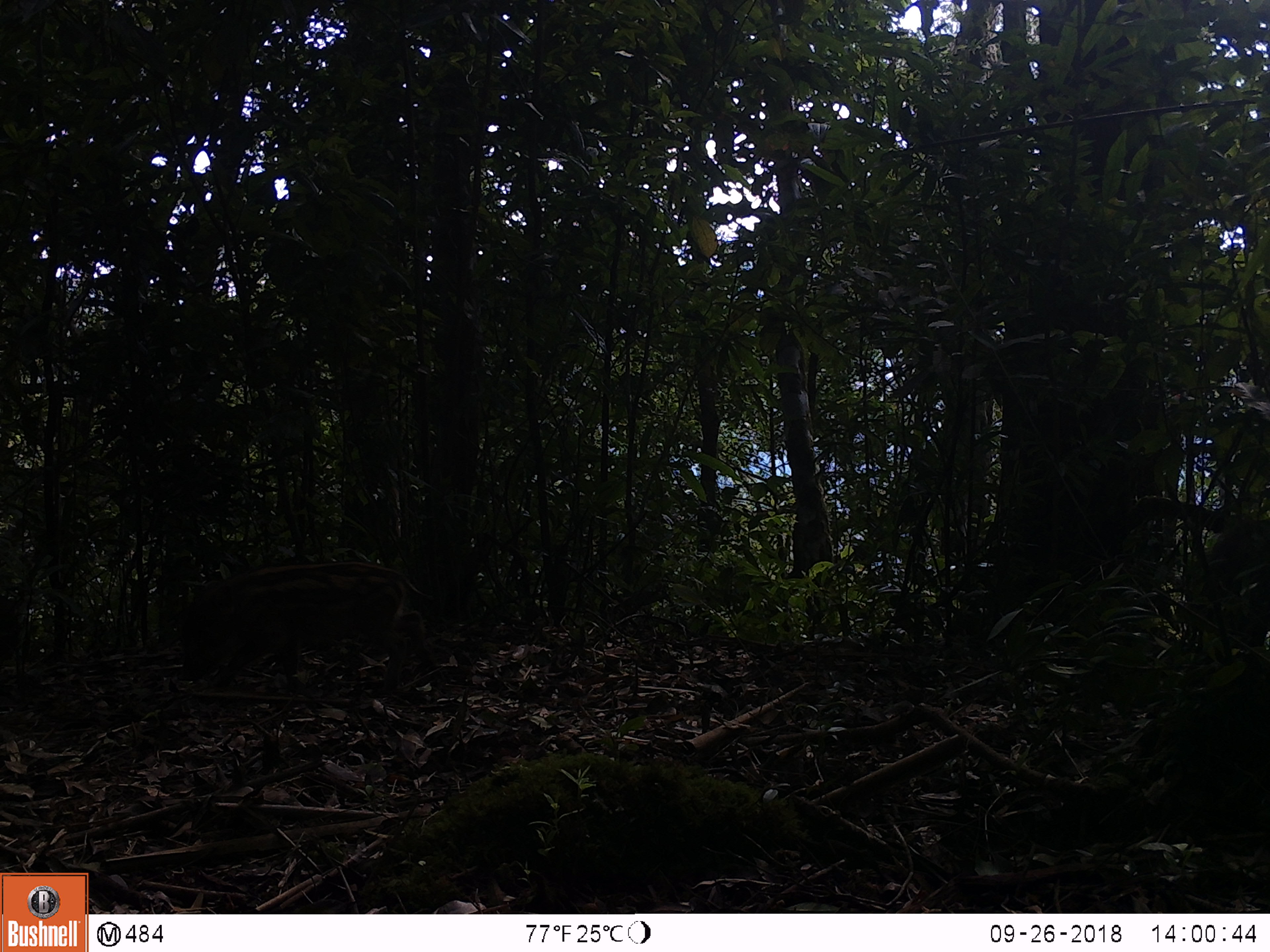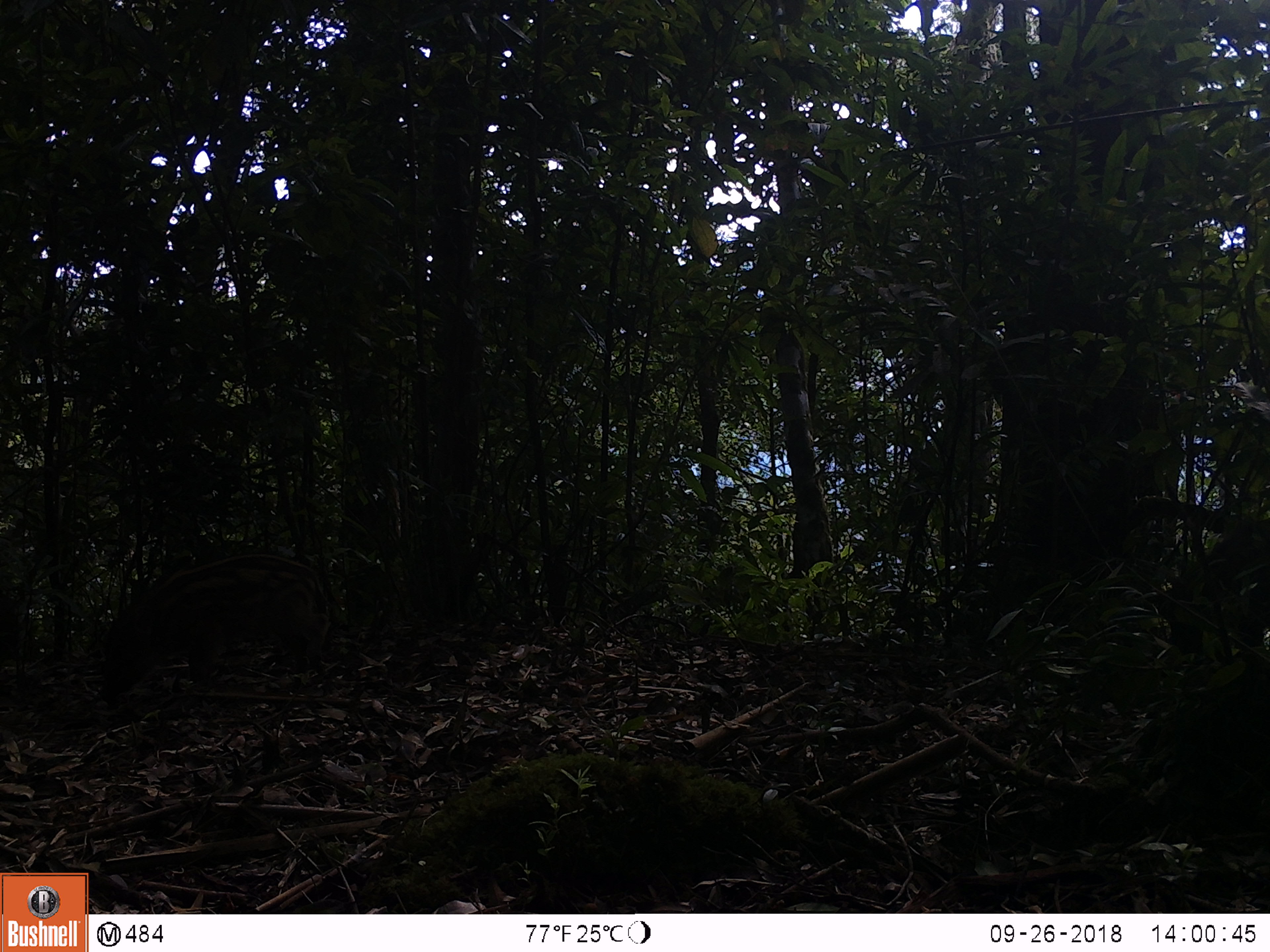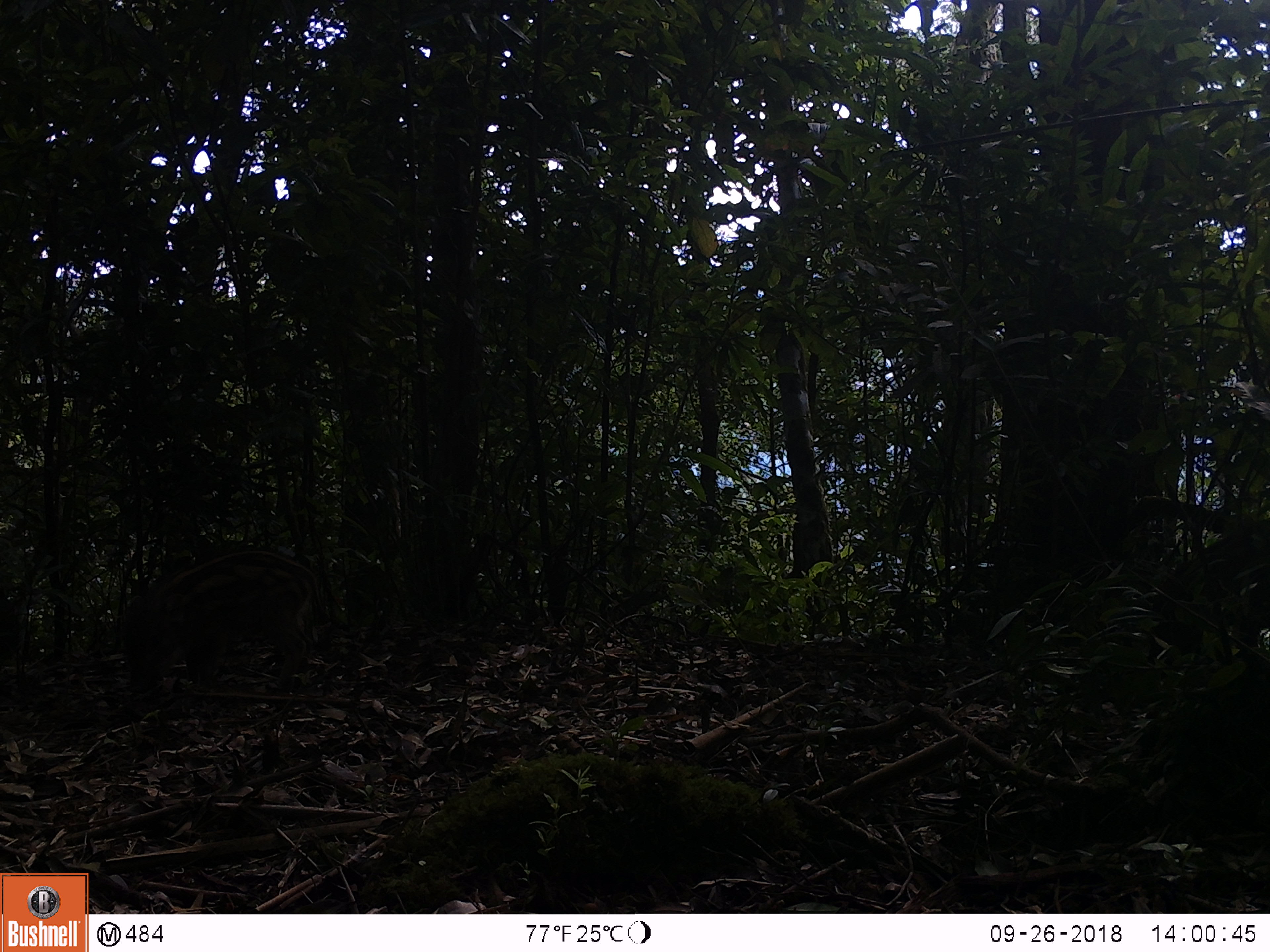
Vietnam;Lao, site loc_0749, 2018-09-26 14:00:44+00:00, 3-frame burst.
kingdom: Animalia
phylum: Chordata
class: Mammalia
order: Artiodactyla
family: Suidae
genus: Sus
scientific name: Sus scrofa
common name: eurasian wild pig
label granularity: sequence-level